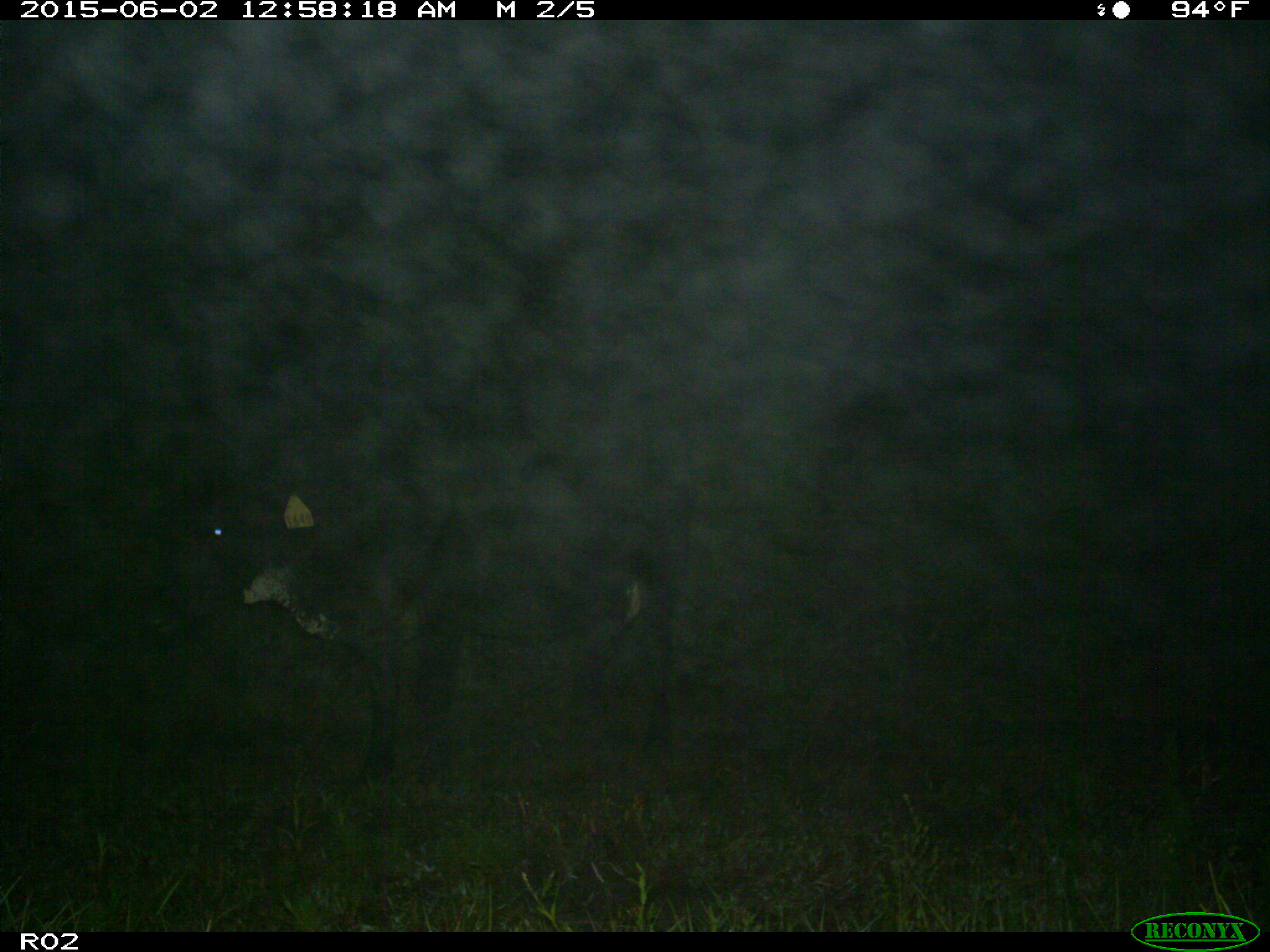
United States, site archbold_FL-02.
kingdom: Animalia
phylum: Chordata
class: Mammalia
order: Artiodactyla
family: Bovidae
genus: Bos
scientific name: Bos taurus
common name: domestic cow